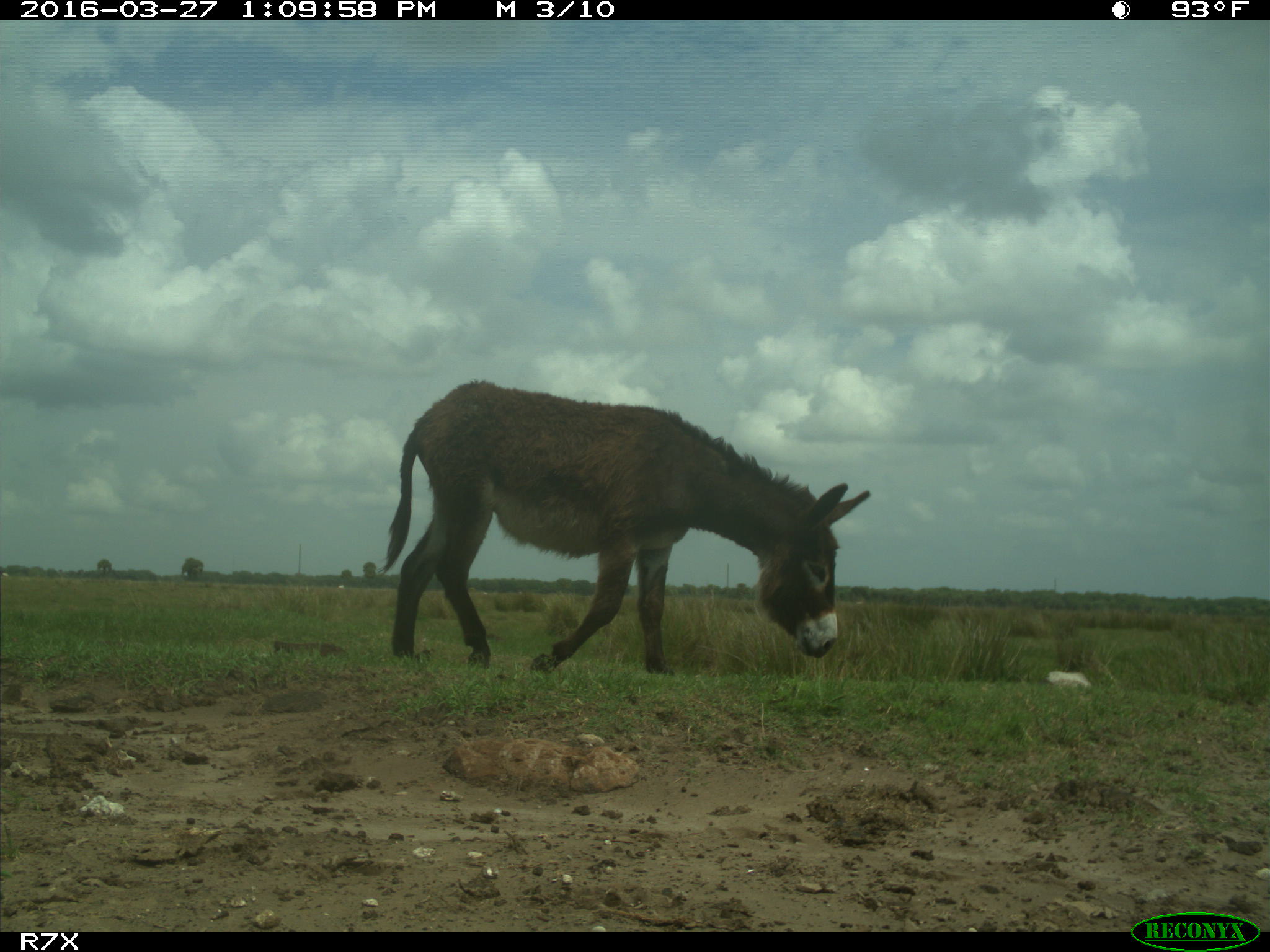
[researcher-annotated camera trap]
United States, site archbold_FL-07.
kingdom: Animalia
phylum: Chordata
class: Mammalia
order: Artiodactyla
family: Bovidae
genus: Bos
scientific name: Bos taurus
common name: domestic cow